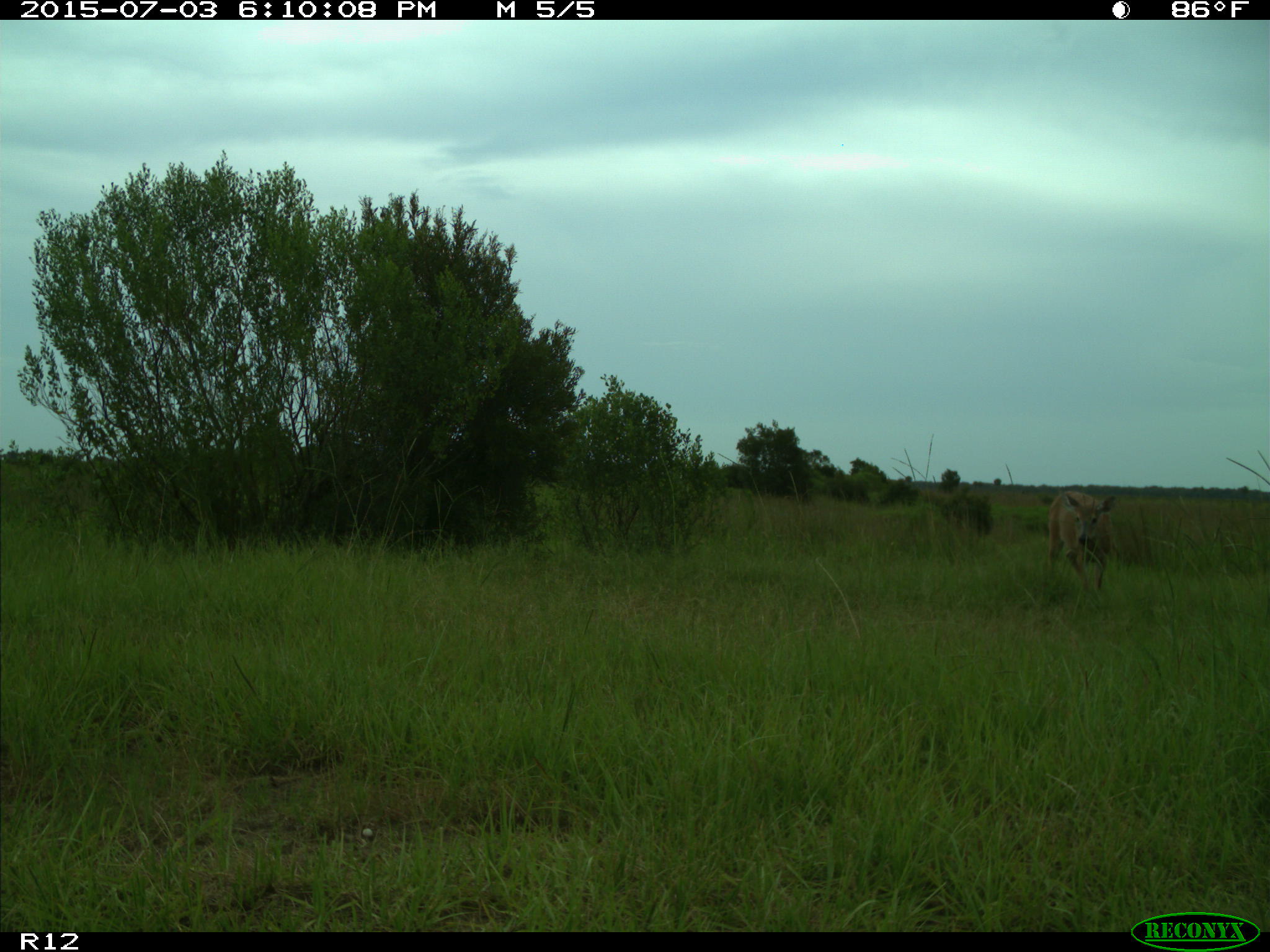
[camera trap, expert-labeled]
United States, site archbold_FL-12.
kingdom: Animalia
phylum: Chordata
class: Mammalia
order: Artiodactyla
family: Cervidae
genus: Odocoileus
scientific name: Odocoileus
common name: deer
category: unidentified deer